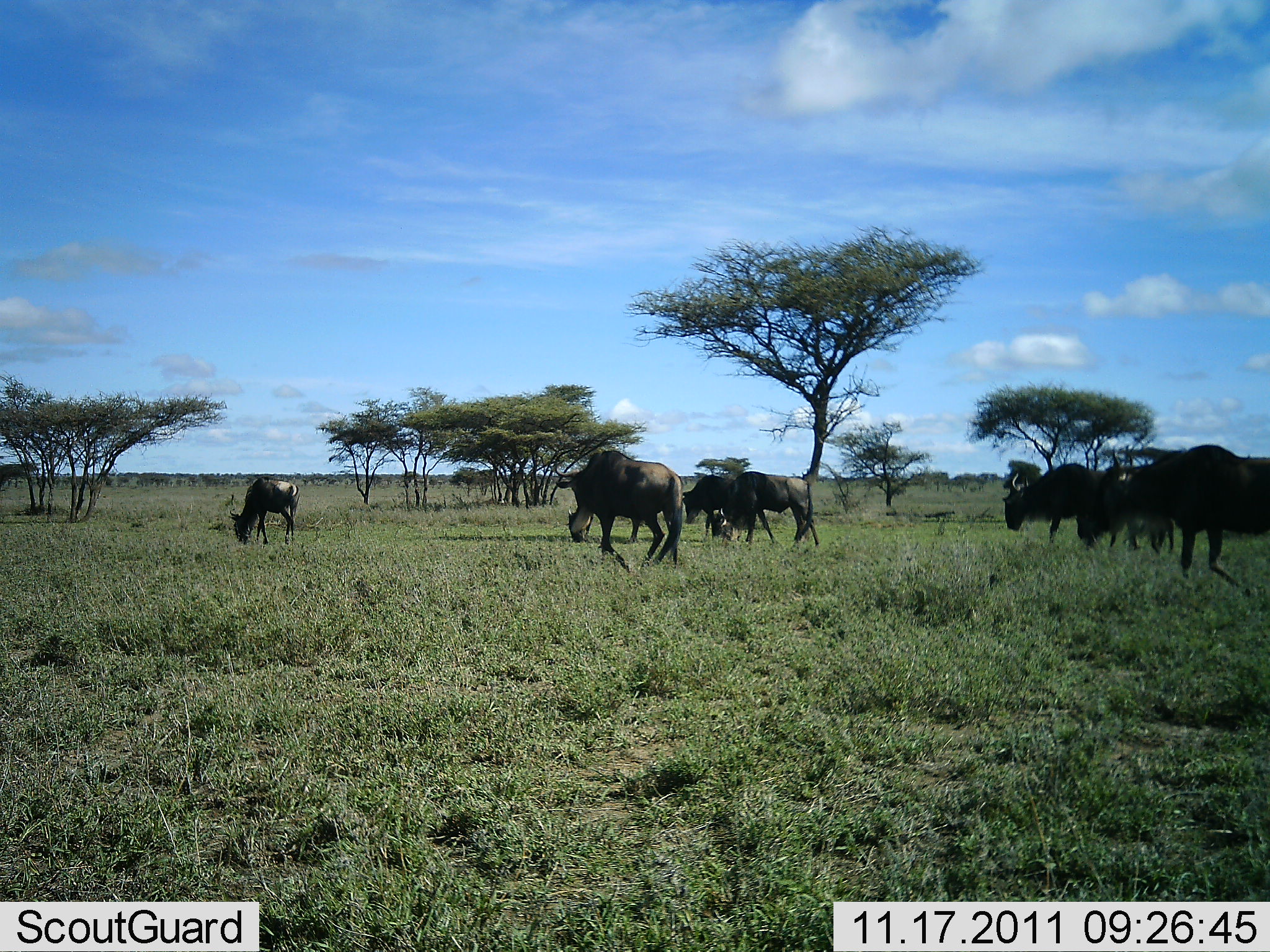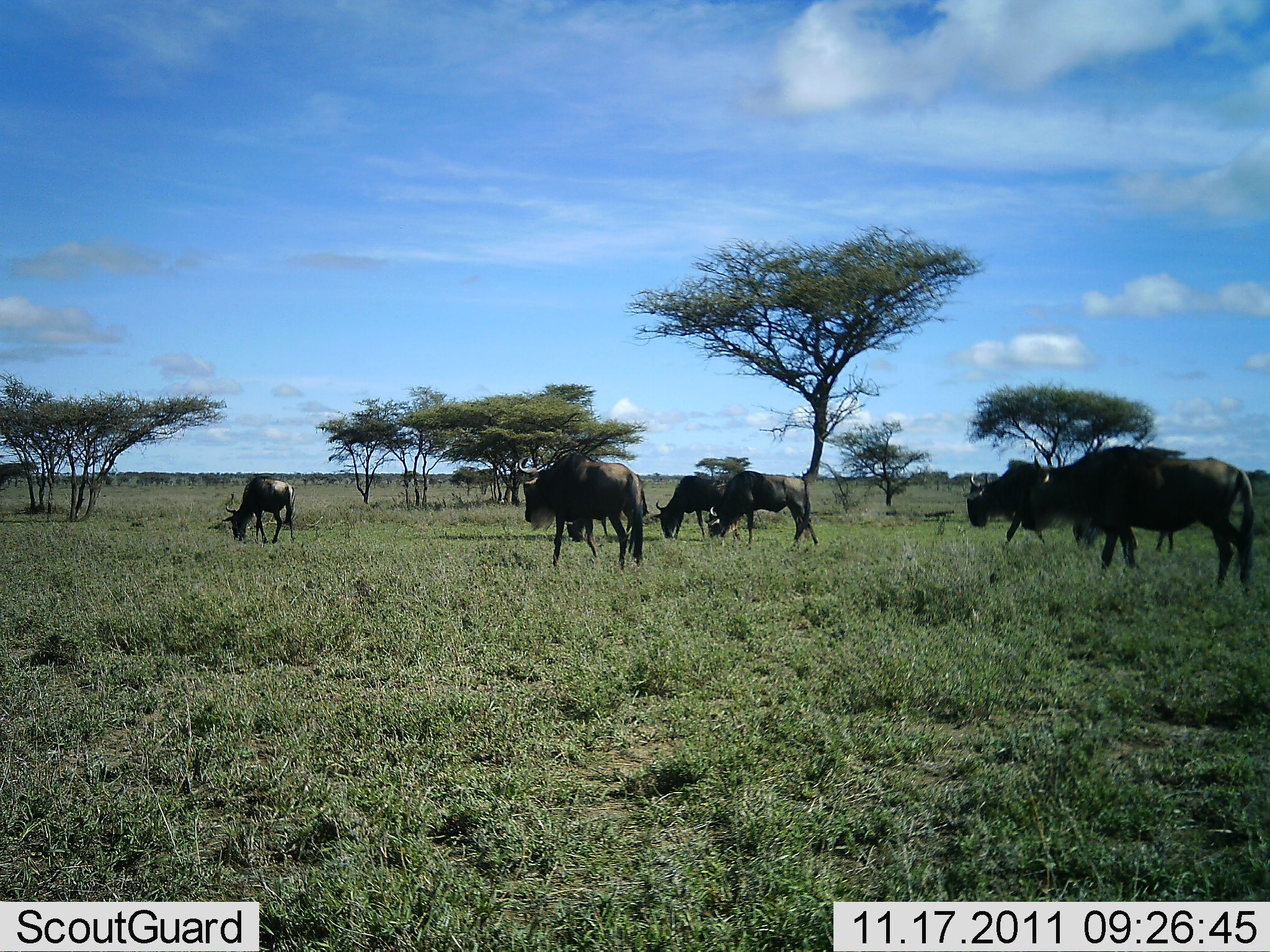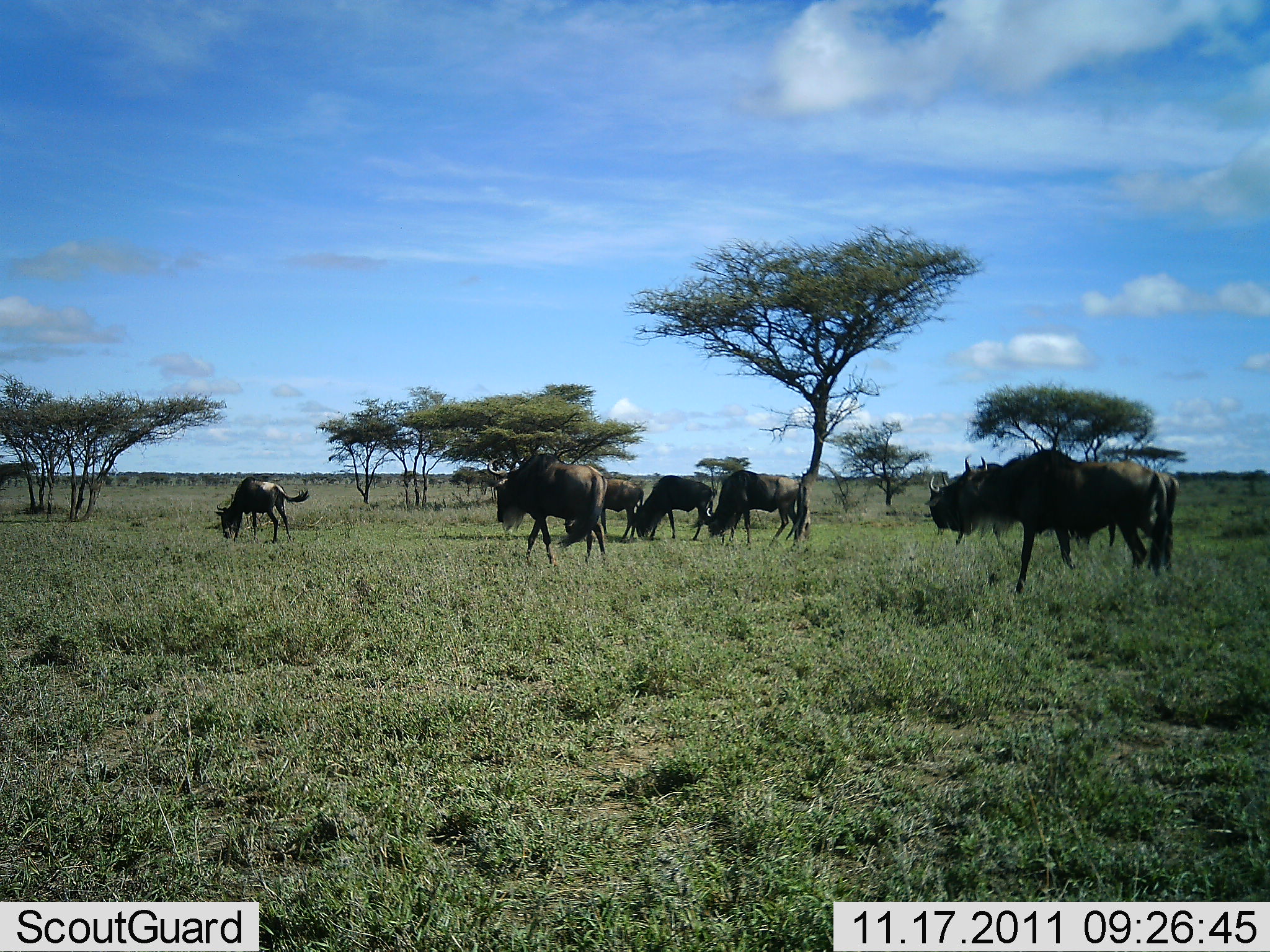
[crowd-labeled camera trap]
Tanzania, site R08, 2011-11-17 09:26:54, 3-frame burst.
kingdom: Animalia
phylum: Chordata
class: Mammalia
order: Artiodactyla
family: Bovidae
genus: Connochaetes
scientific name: Connochaetes taurinus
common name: blue wildebeest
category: wildebeest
Wildebeest (blue wildebeest) (Connochaetes taurinus), count 7. Behavior (volunteer vote fractions): standing 18%, resting 0%, moving 82%, interacting 0%. Young present (vote fraction): 9%. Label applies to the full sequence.